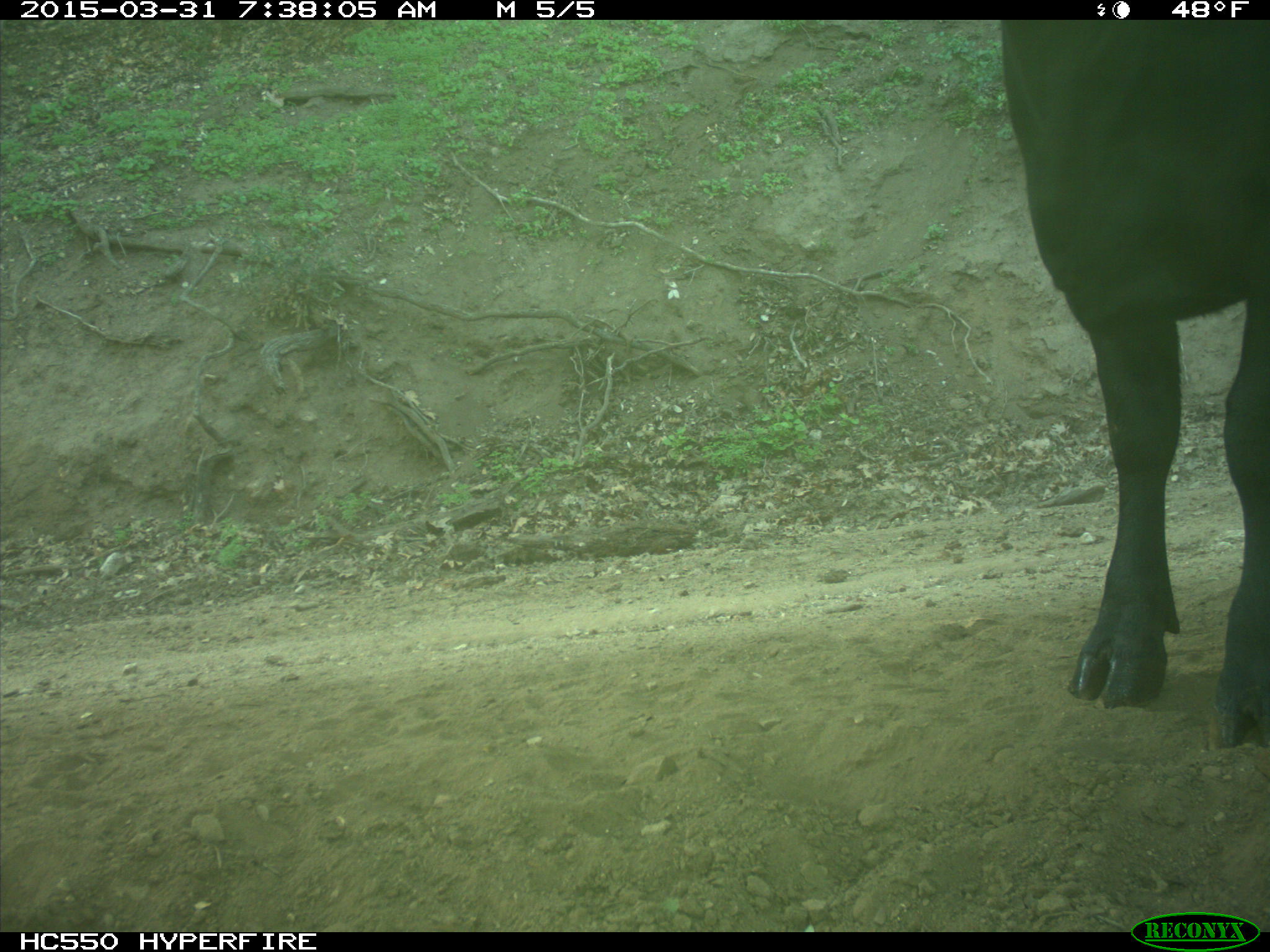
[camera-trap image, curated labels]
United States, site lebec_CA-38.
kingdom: Animalia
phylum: Chordata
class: Mammalia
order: Artiodactyla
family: Bovidae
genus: Bos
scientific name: Bos taurus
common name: domestic cow